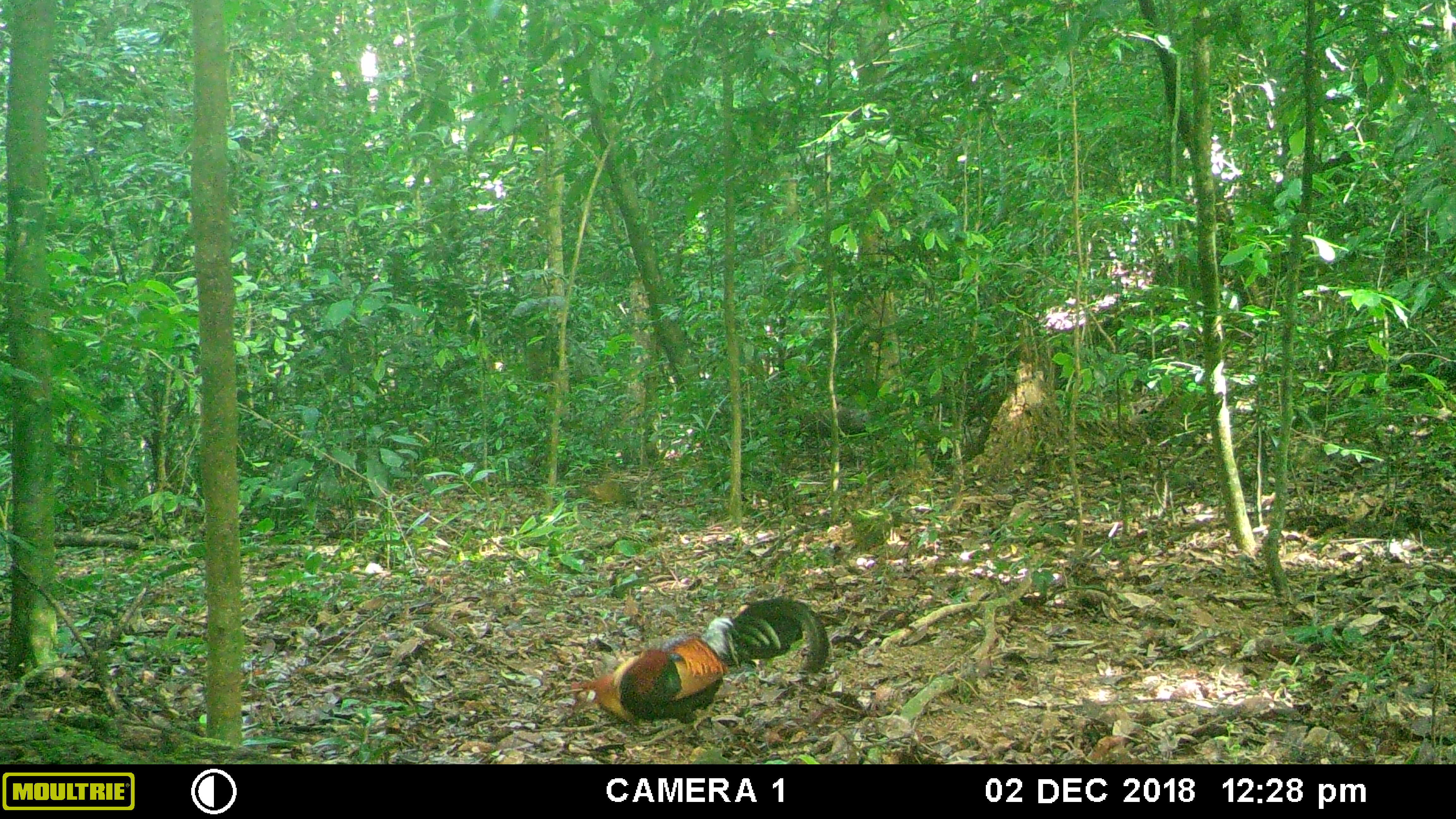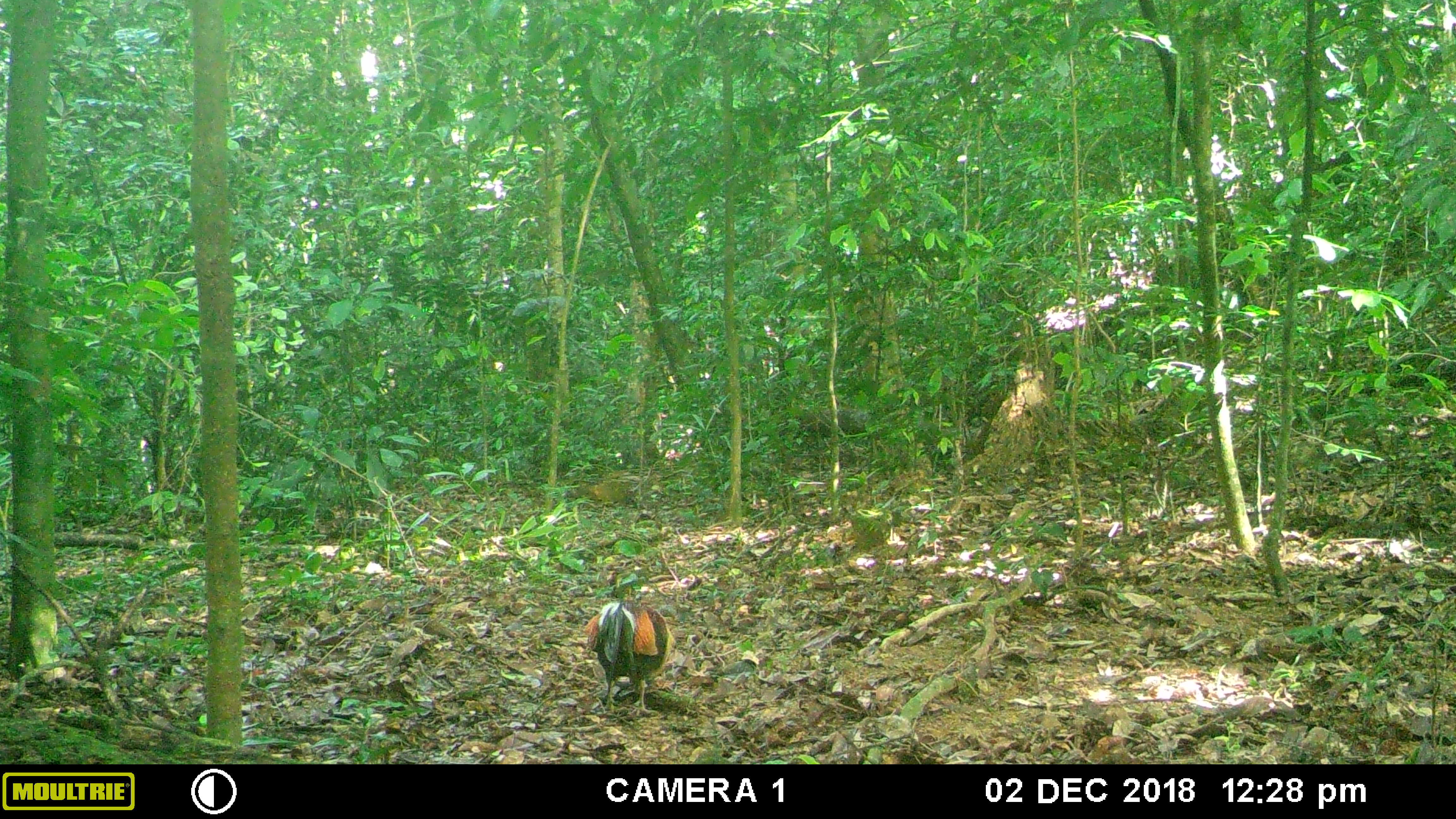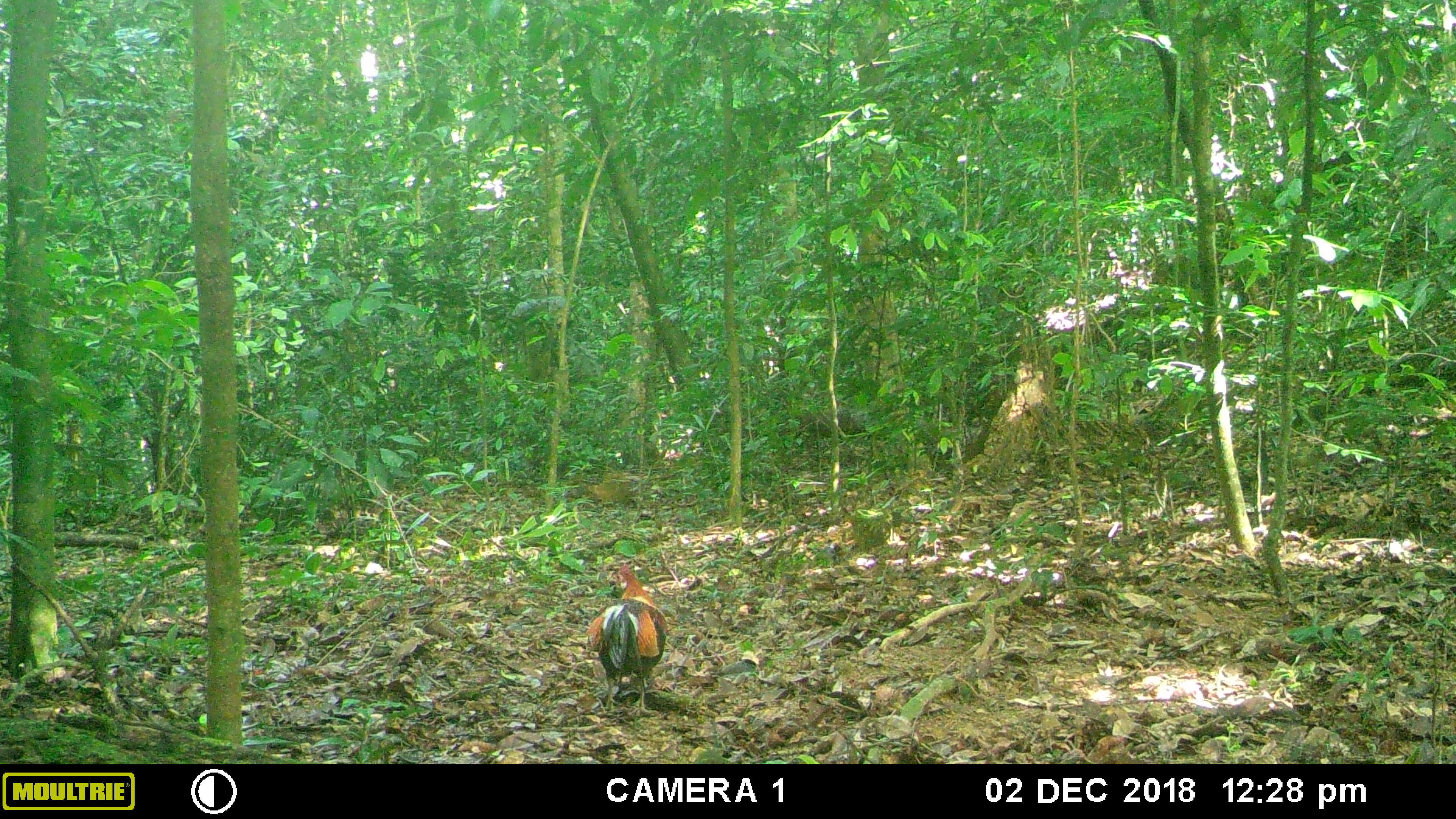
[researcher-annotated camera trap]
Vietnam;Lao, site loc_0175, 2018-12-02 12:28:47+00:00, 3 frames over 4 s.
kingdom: Animalia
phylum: Chordata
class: Aves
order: Galliformes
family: Phasianidae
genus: Gallus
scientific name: Gallus gallus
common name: red junglefowl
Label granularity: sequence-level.